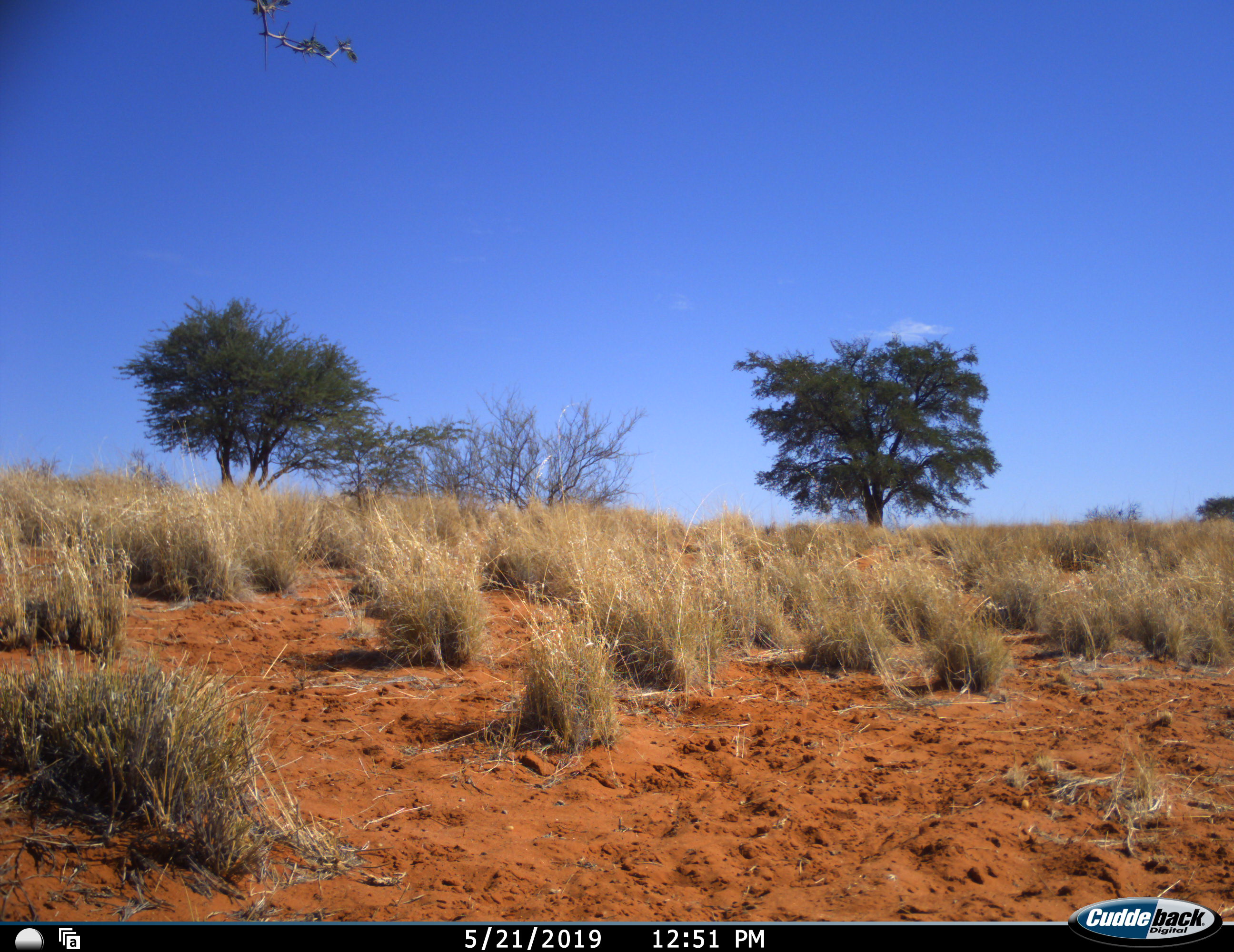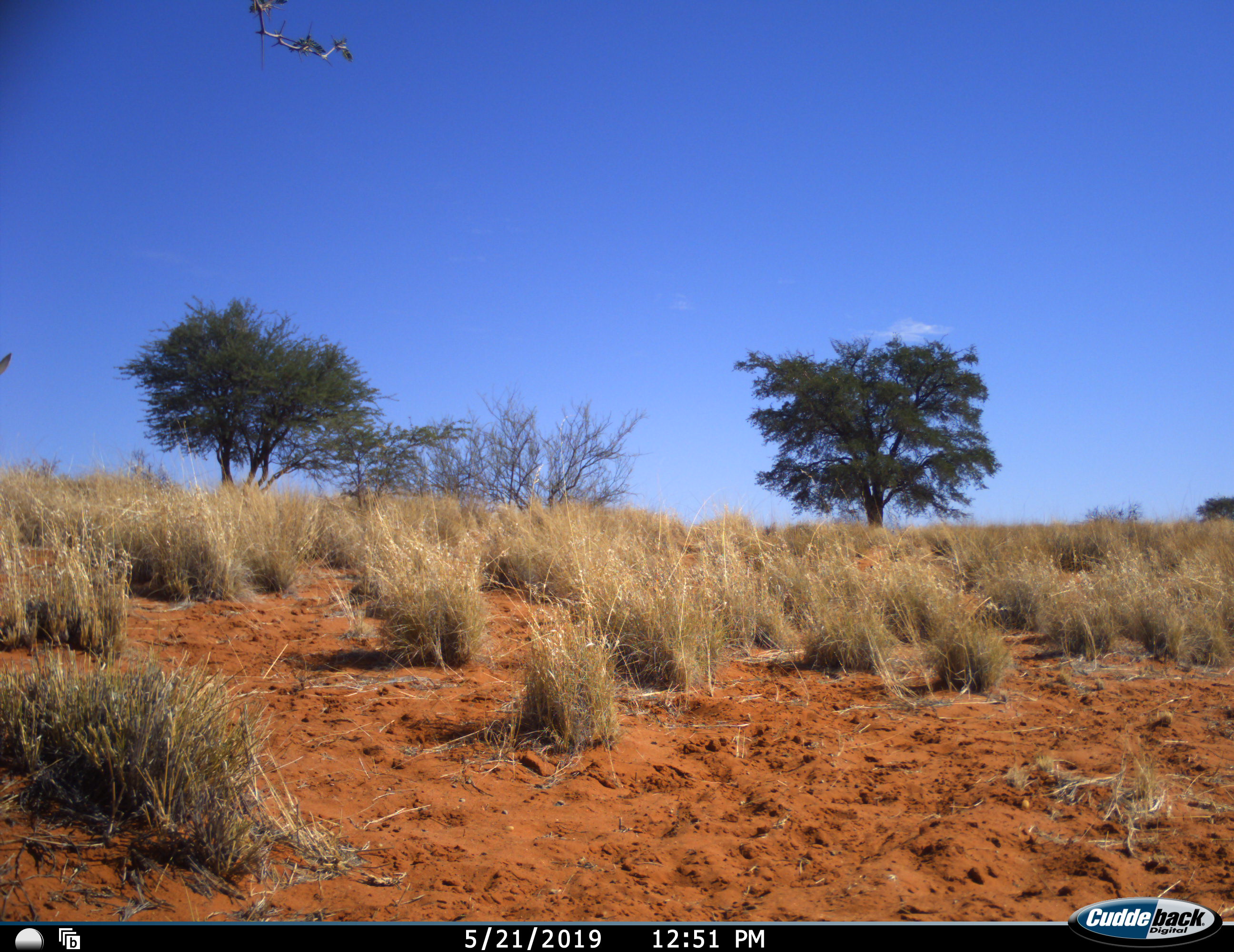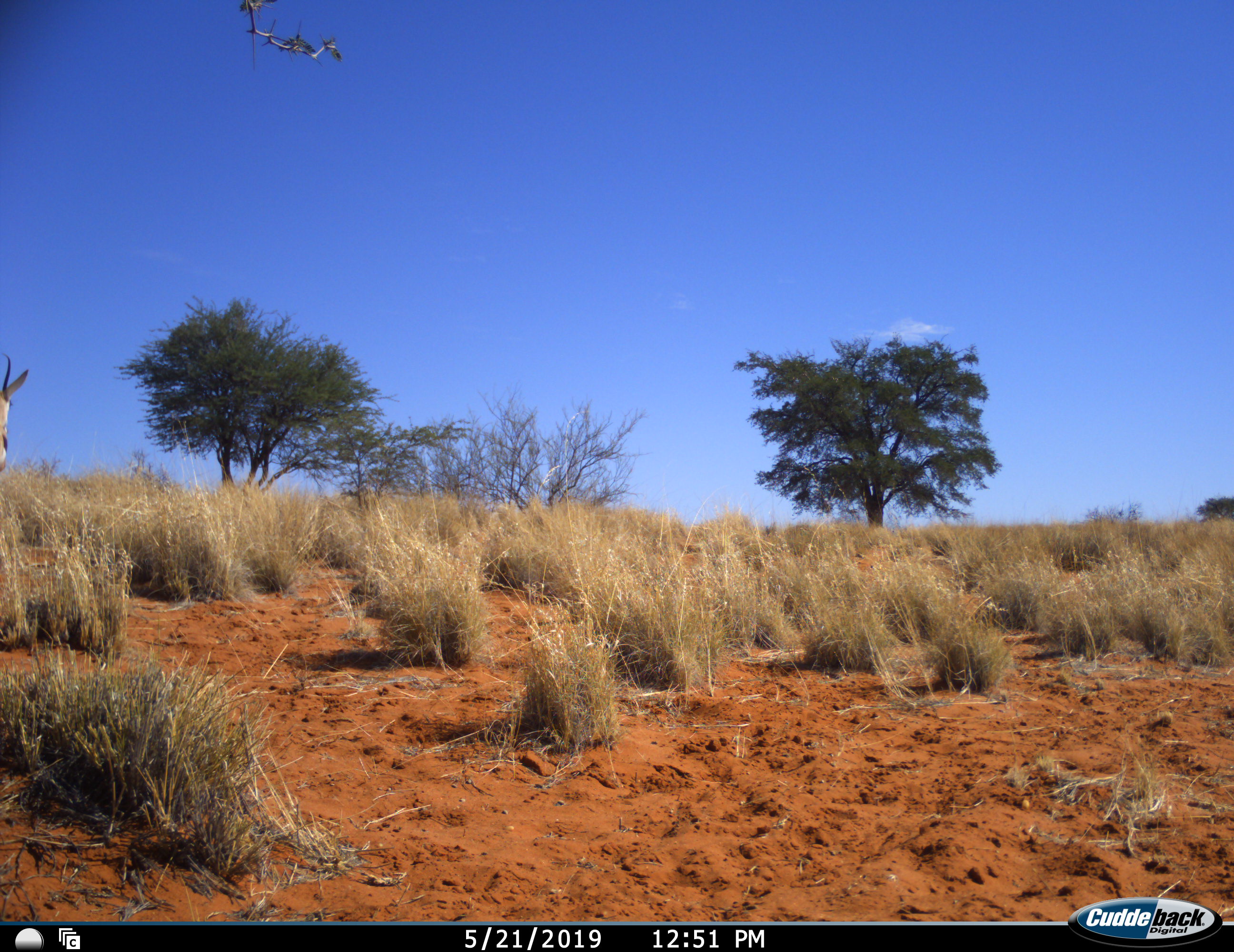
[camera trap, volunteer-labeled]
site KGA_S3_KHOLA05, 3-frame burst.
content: unidentified animal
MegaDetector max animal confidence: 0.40